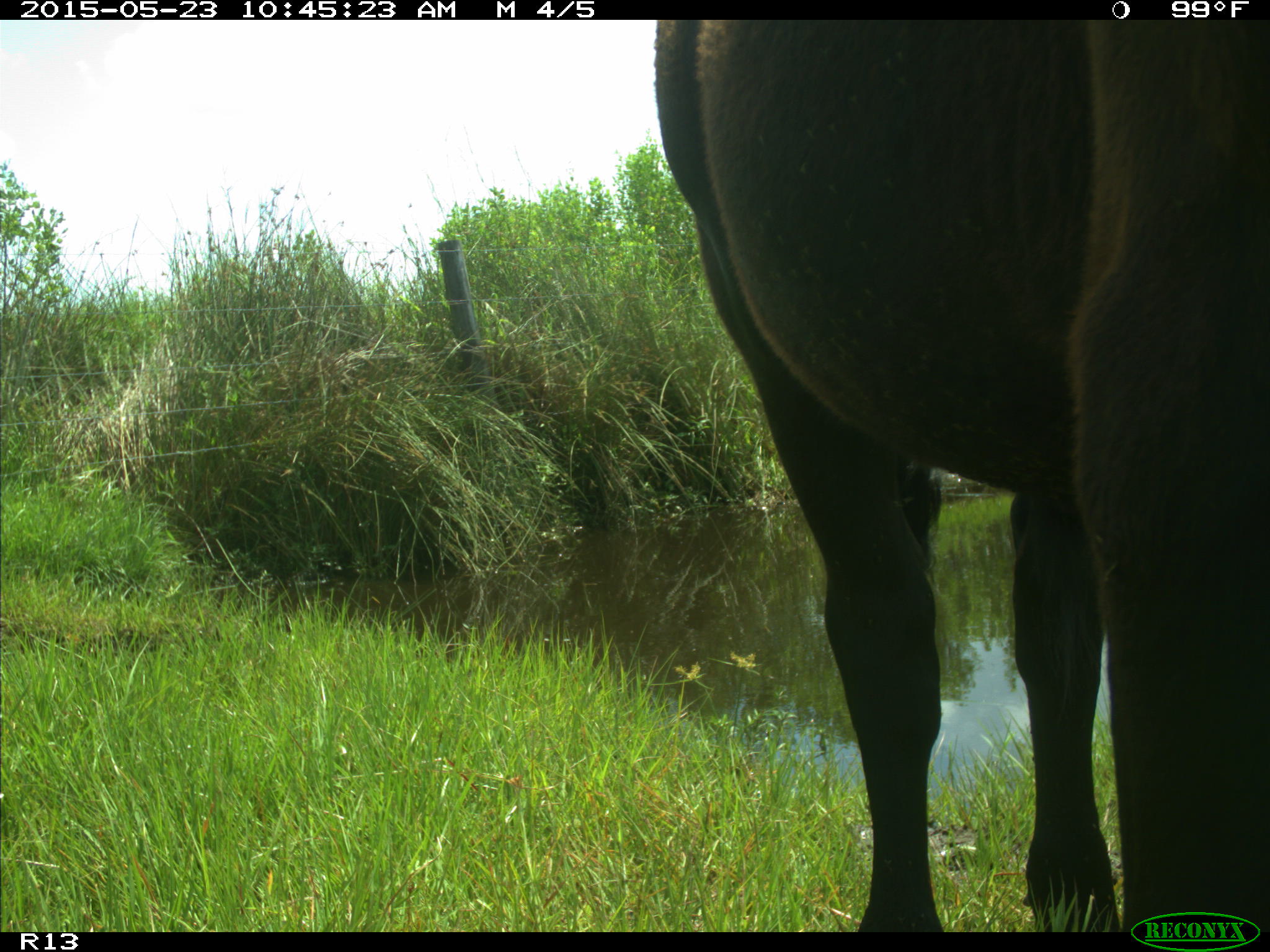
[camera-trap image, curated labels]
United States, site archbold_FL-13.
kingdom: Animalia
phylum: Chordata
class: Mammalia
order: Artiodactyla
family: Bovidae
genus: Bos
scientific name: Bos taurus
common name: domestic cow